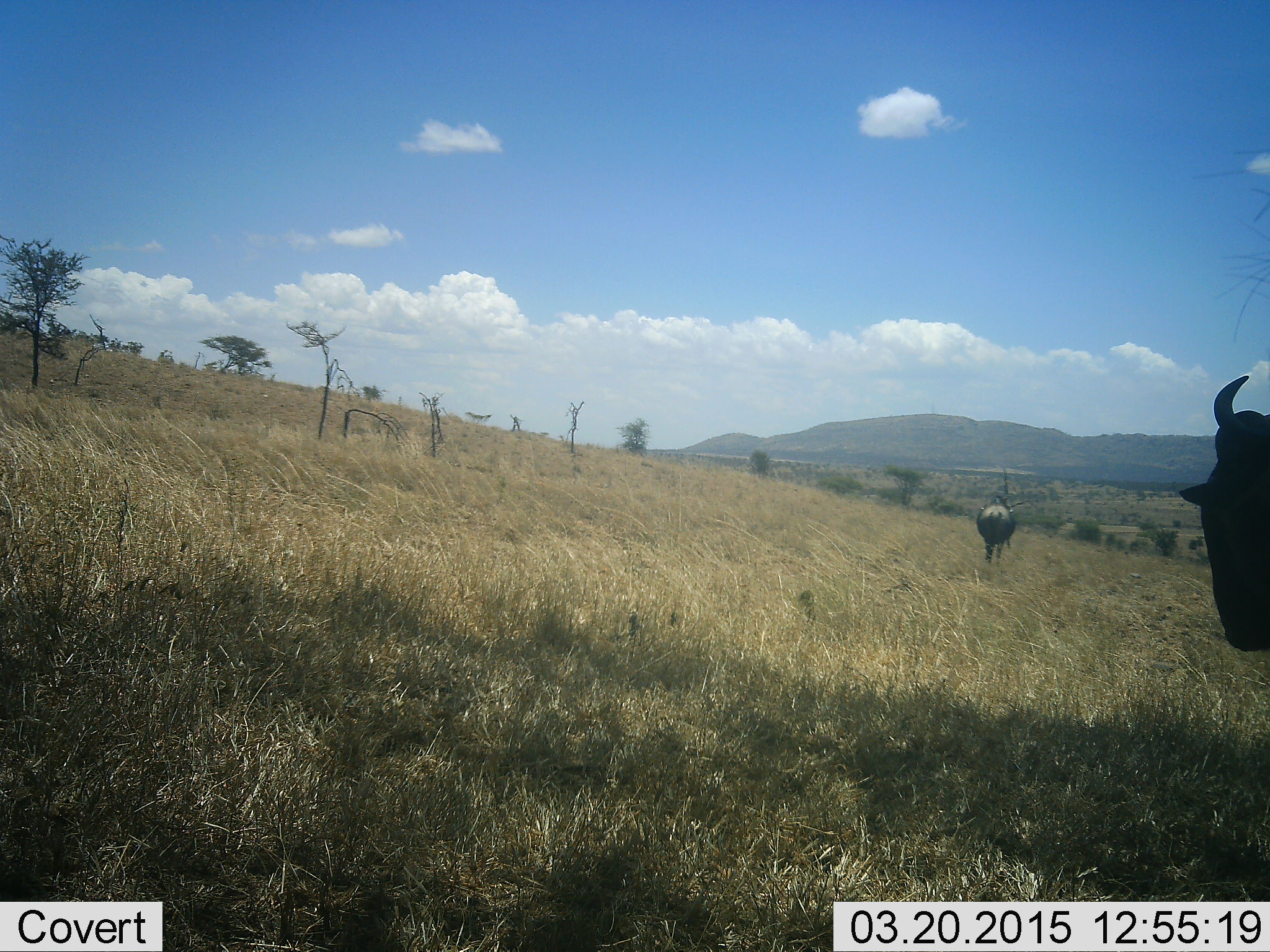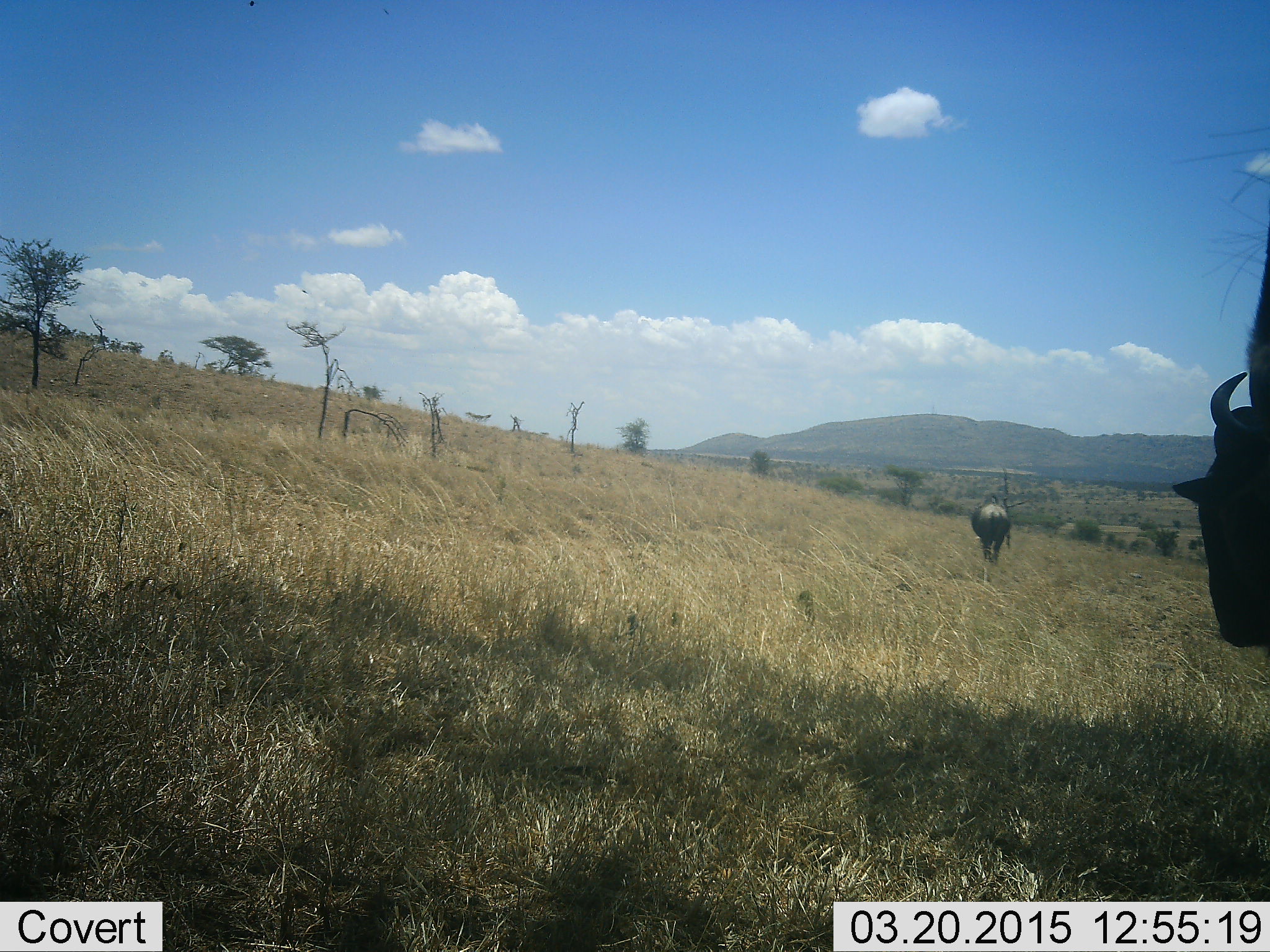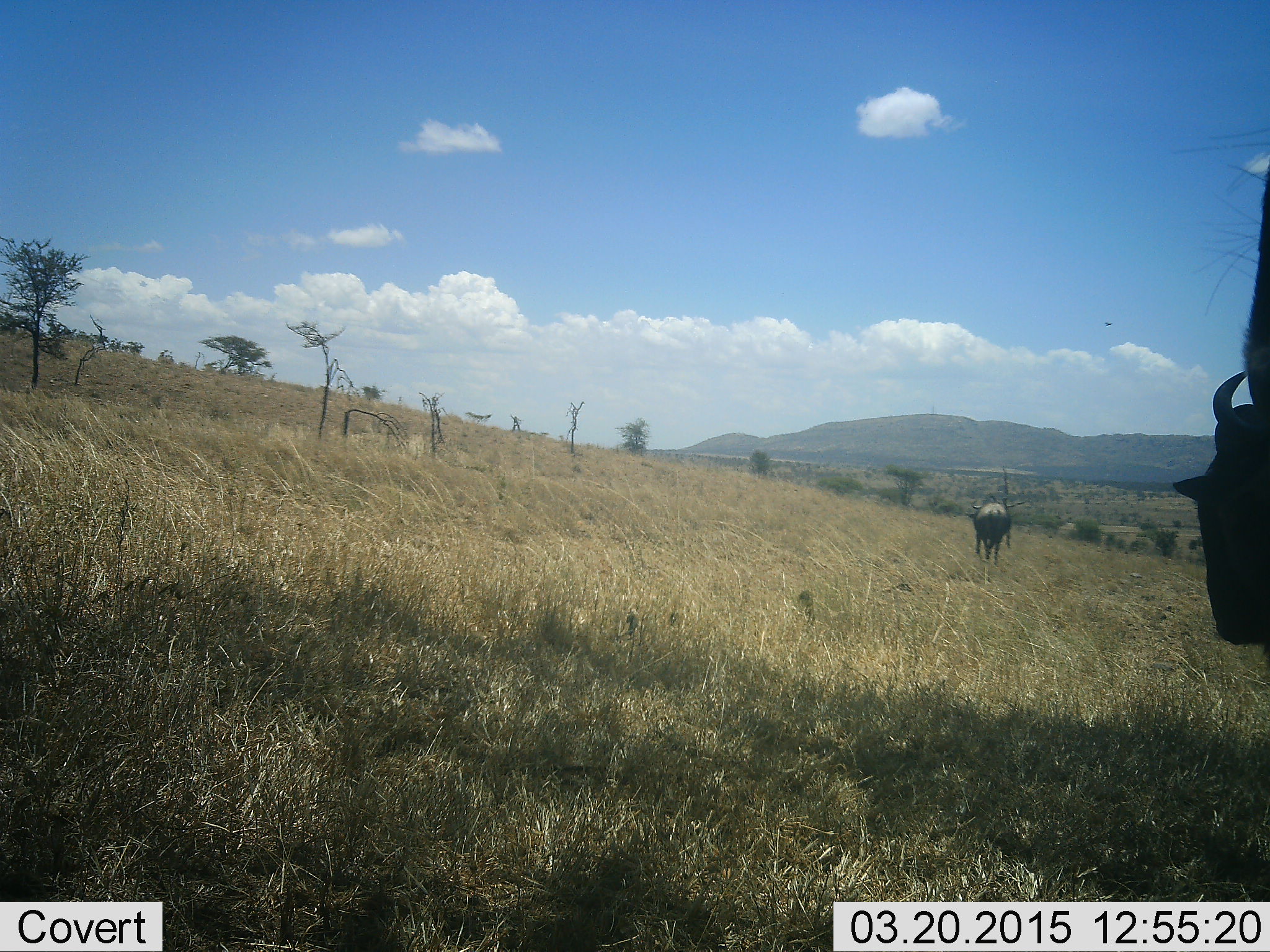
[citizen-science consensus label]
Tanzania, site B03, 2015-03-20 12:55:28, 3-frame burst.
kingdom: Animalia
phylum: Chordata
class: Mammalia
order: Artiodactyla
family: Bovidae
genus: Connochaetes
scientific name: Connochaetes taurinus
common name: blue wildebeest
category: wildebeest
Wildebeest (blue wildebeest) (Connochaetes taurinus), count 2. Behavior (volunteer vote fractions): standing 64%, resting 0%, moving 55%, interacting 0%. Young present (vote fraction): 0%. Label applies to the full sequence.